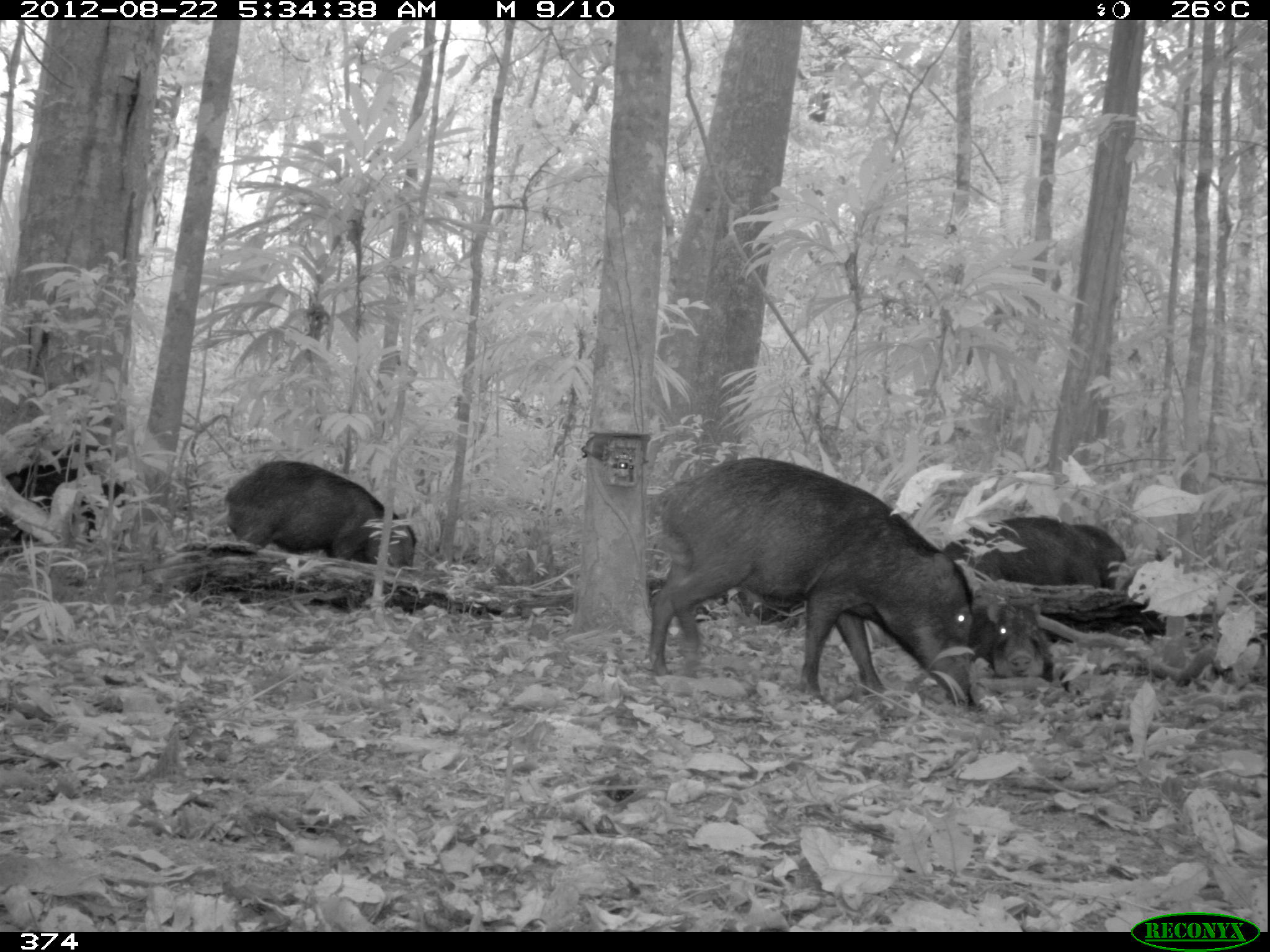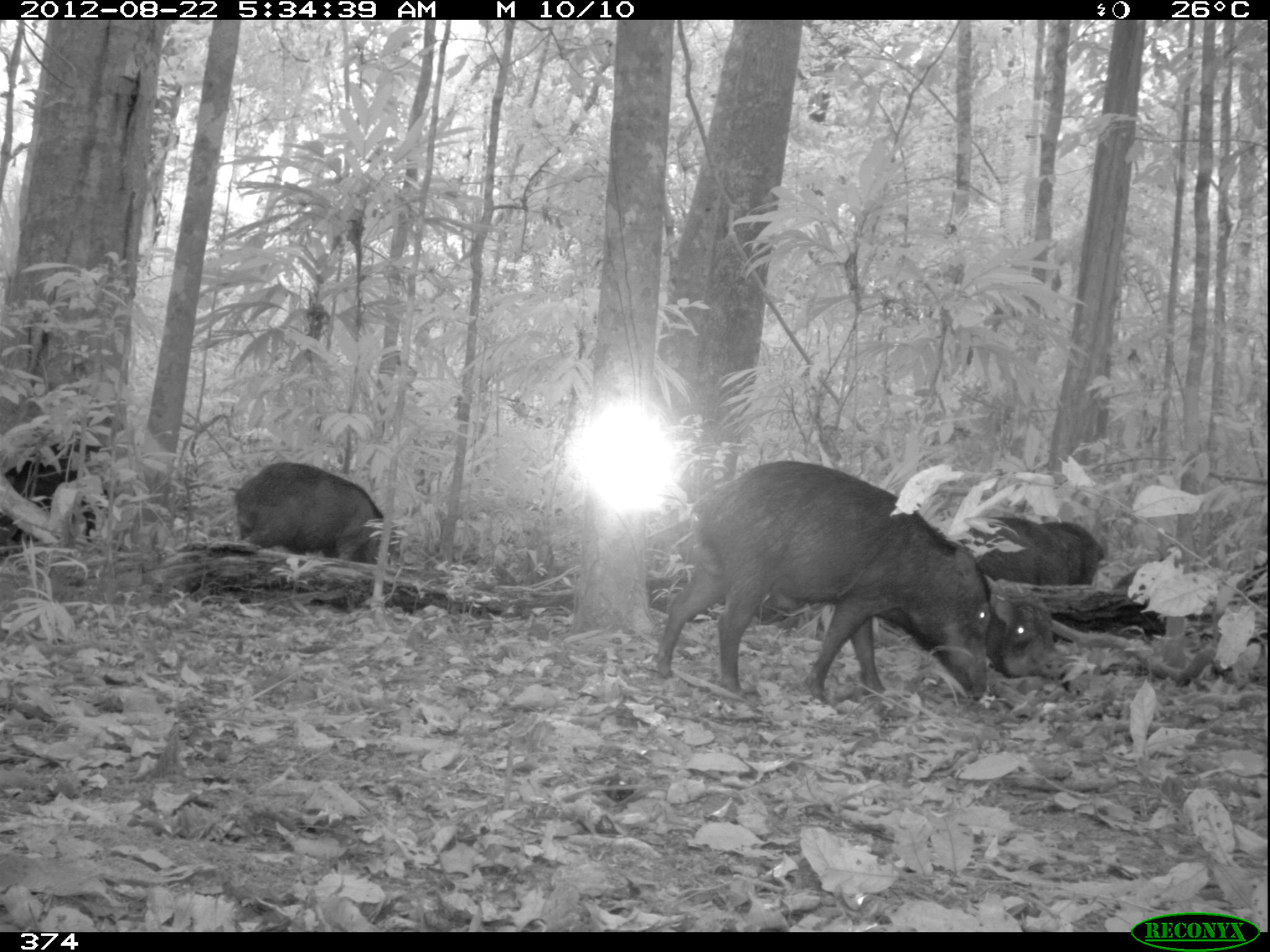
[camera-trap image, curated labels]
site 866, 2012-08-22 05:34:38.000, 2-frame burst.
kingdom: Animalia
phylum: Chordata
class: Mammalia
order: Artiodactyla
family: Tayassuidae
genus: Tayassu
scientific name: Tayassu pecari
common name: white-lipped peccary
Tayassu pecari (white-lipped peccary).